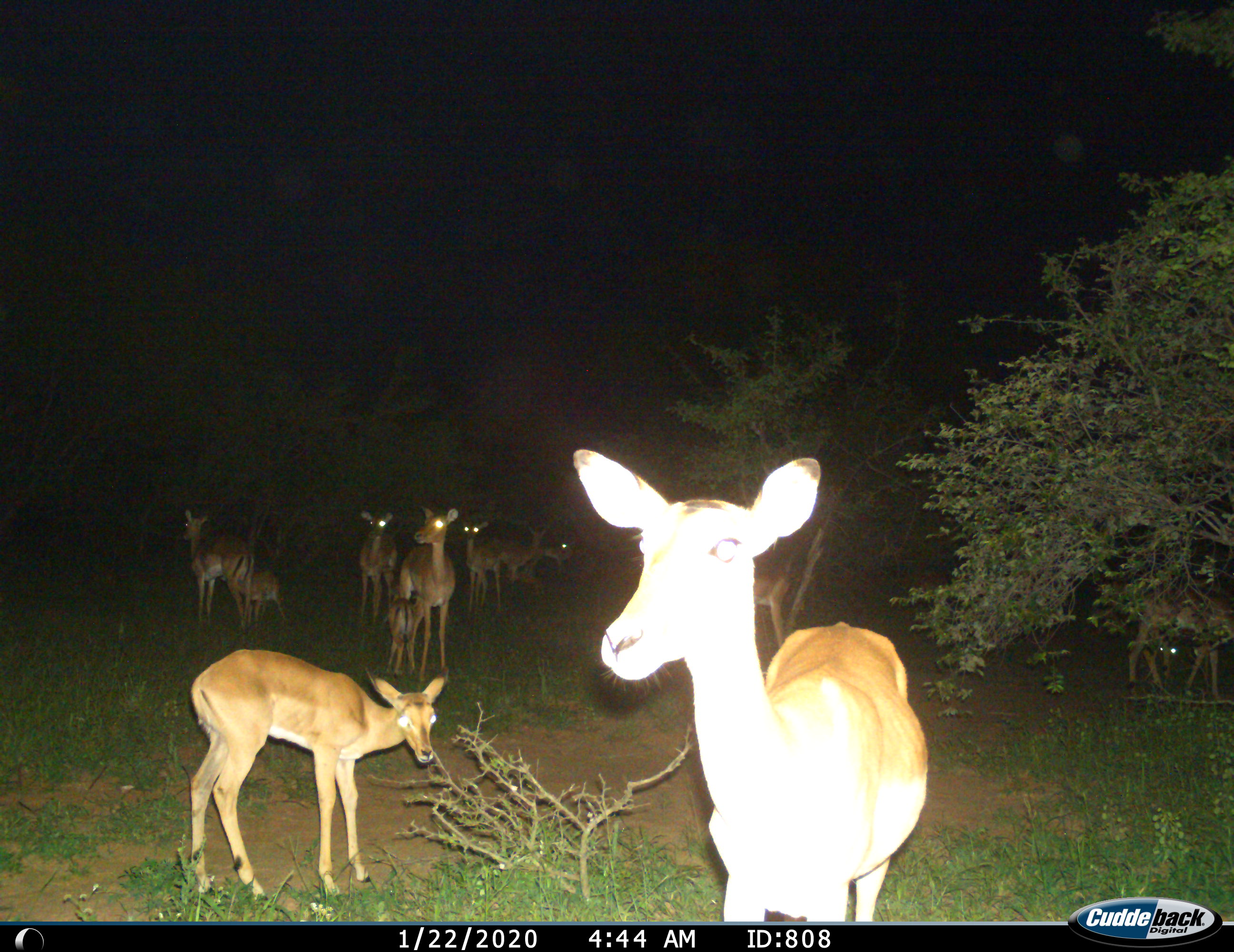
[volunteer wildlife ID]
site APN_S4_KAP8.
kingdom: Animalia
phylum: Chordata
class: Mammalia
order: Artiodactyla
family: Bovidae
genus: Aepyceros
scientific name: Aepyceros melampus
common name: impala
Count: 10.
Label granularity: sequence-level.